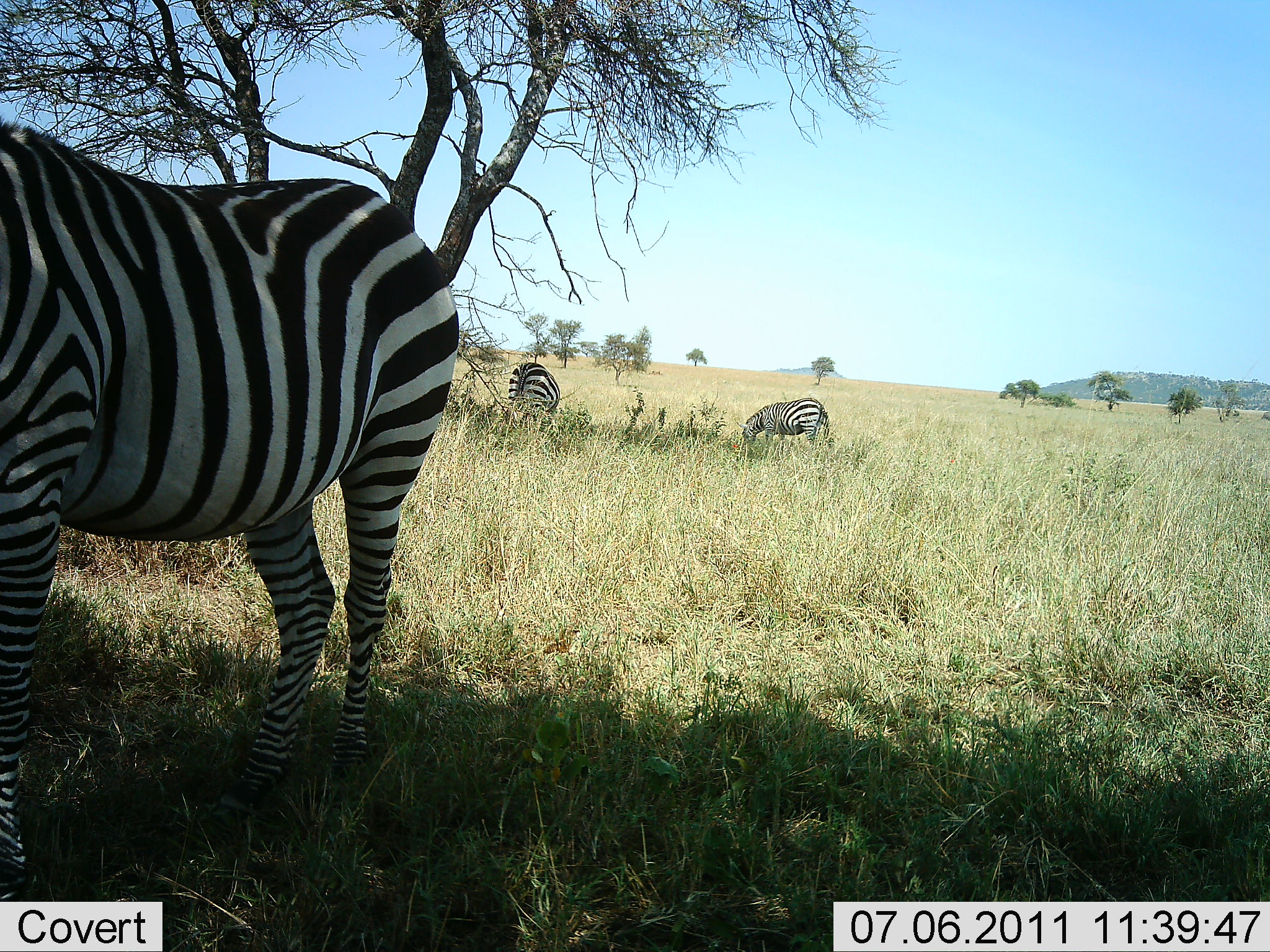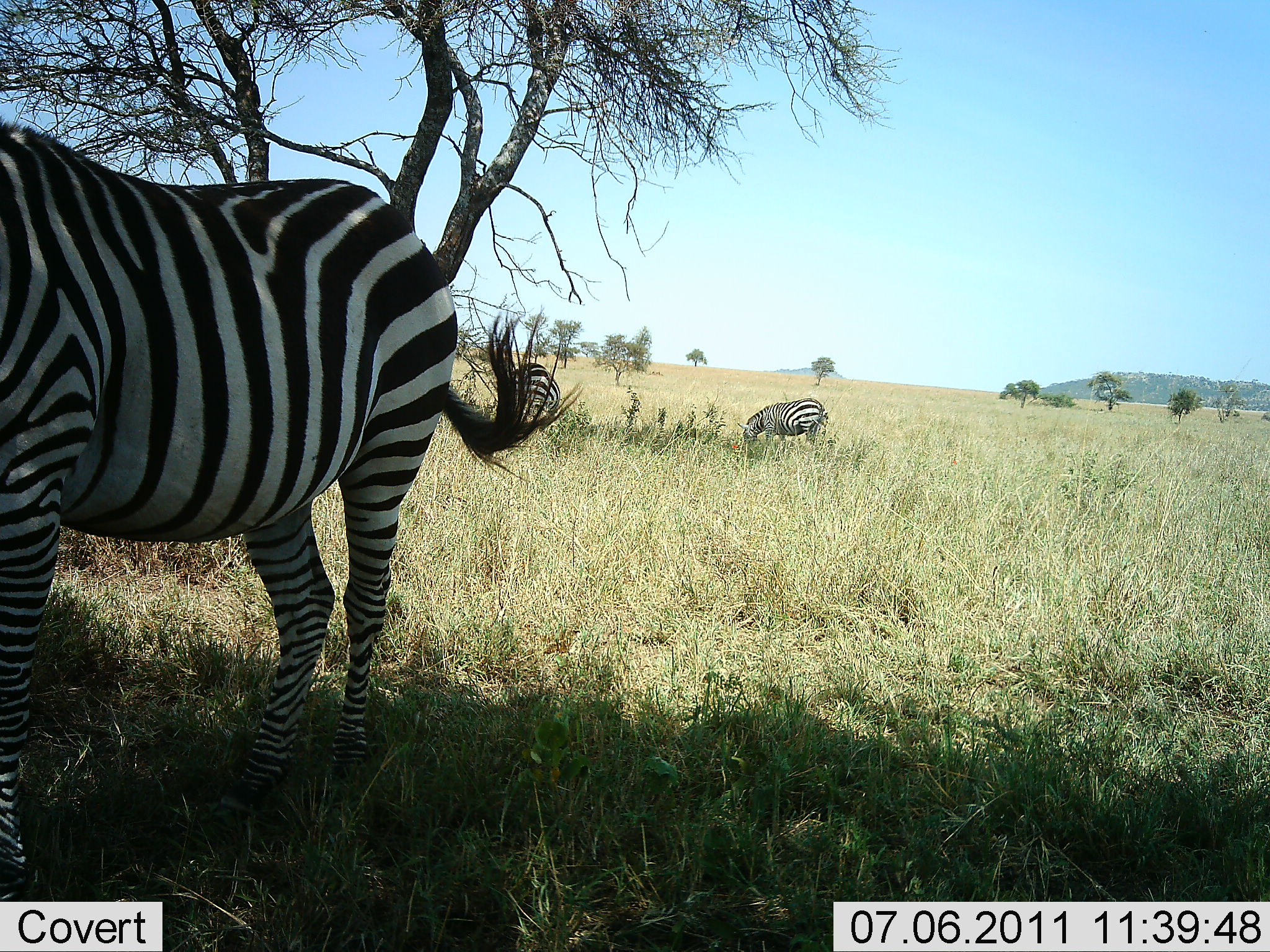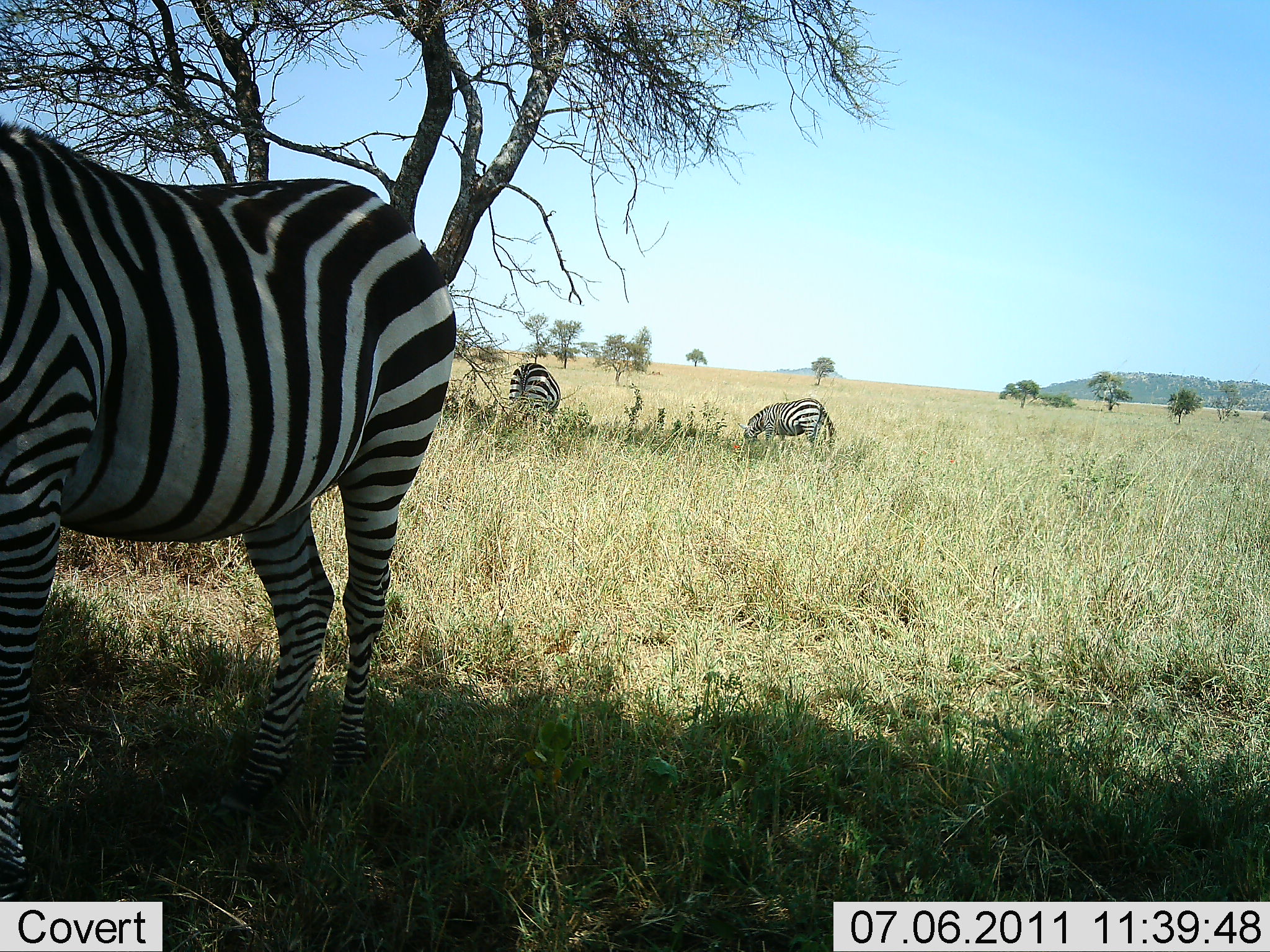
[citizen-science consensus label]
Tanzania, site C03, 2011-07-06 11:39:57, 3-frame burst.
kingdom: Animalia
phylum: Chordata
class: Mammalia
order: Perissodactyla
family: Equidae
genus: Equus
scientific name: Equus quagga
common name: plains zebra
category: zebra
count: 3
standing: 50%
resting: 0%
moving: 0%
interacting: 0%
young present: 0%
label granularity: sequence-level